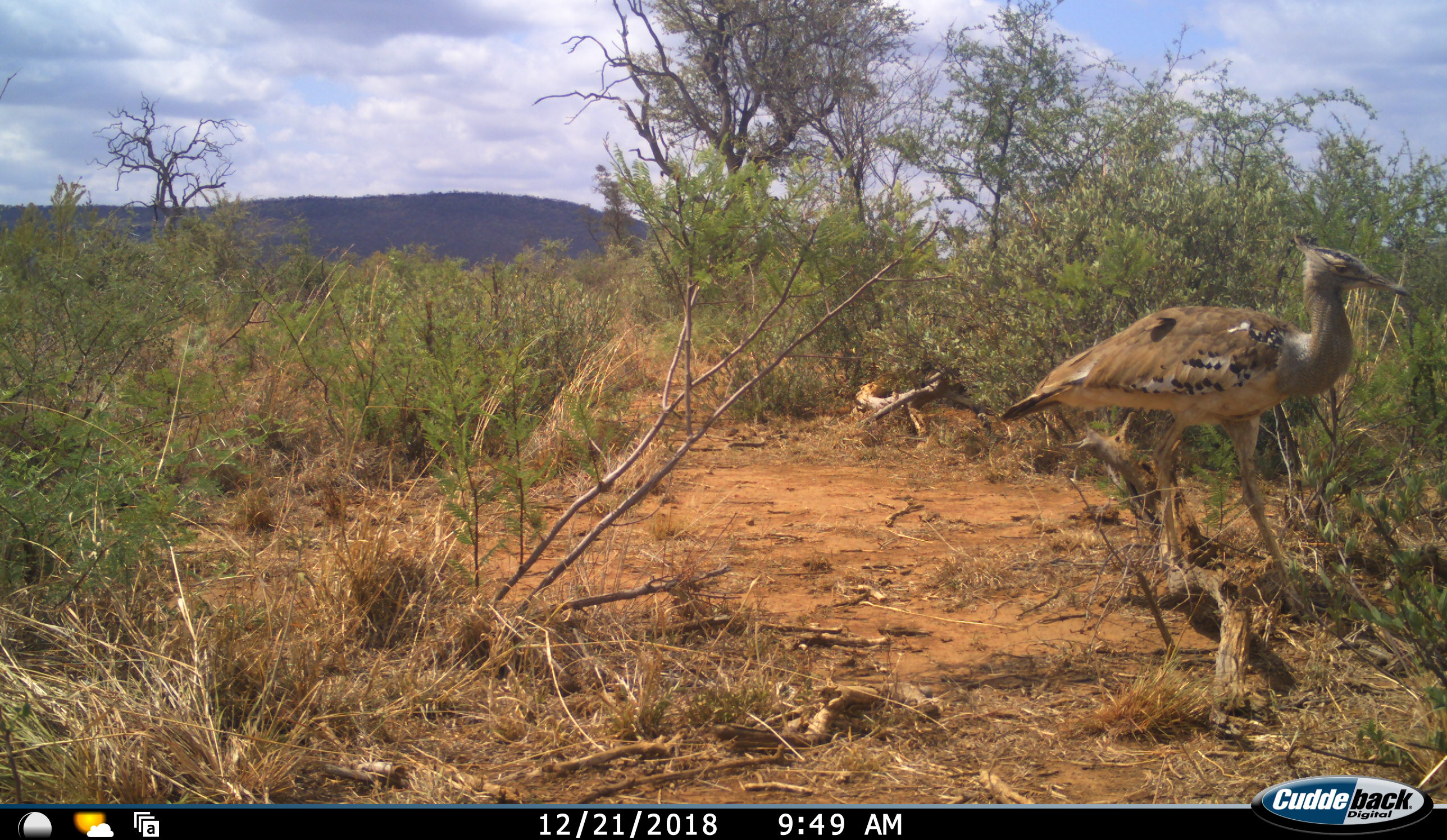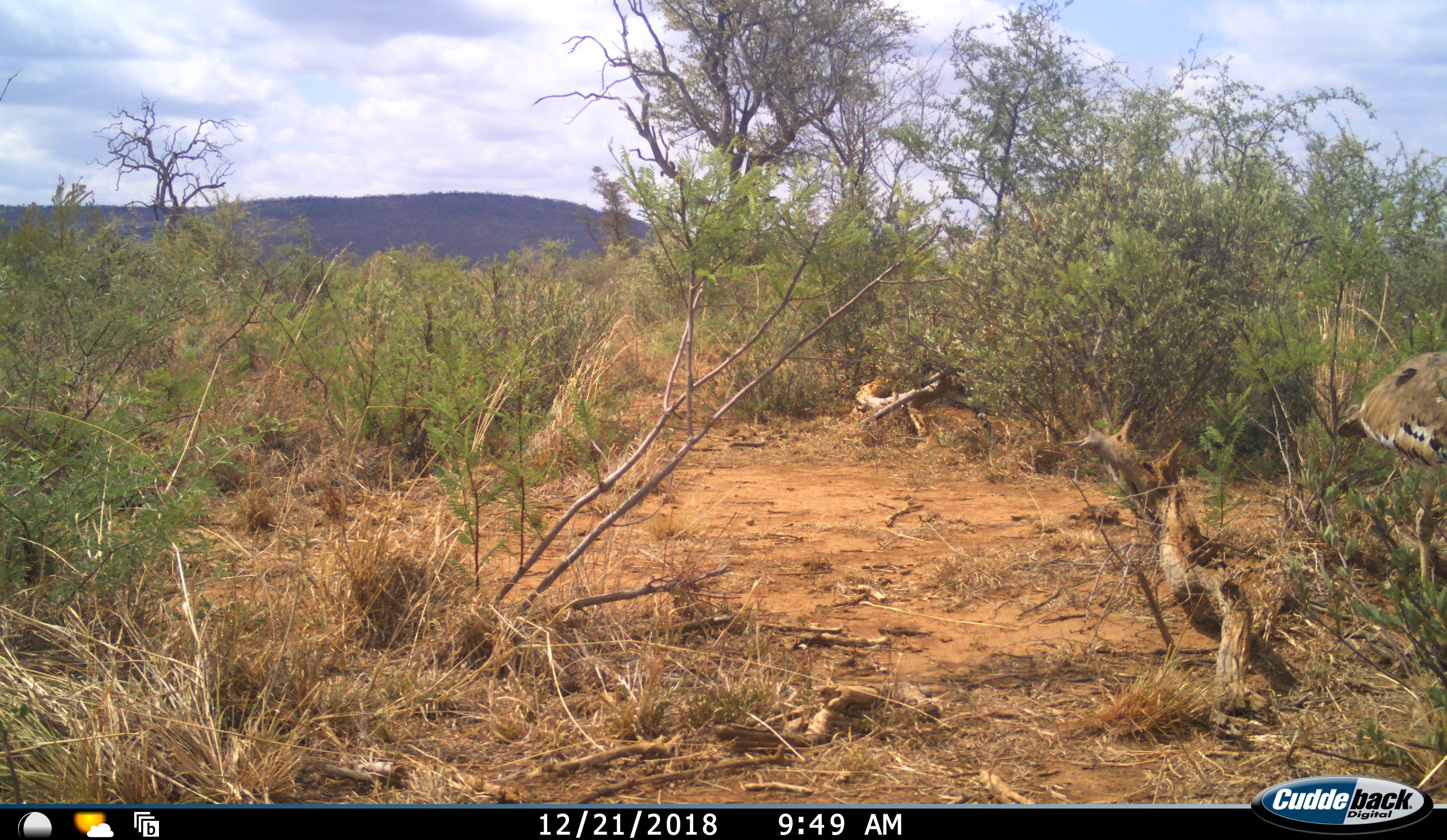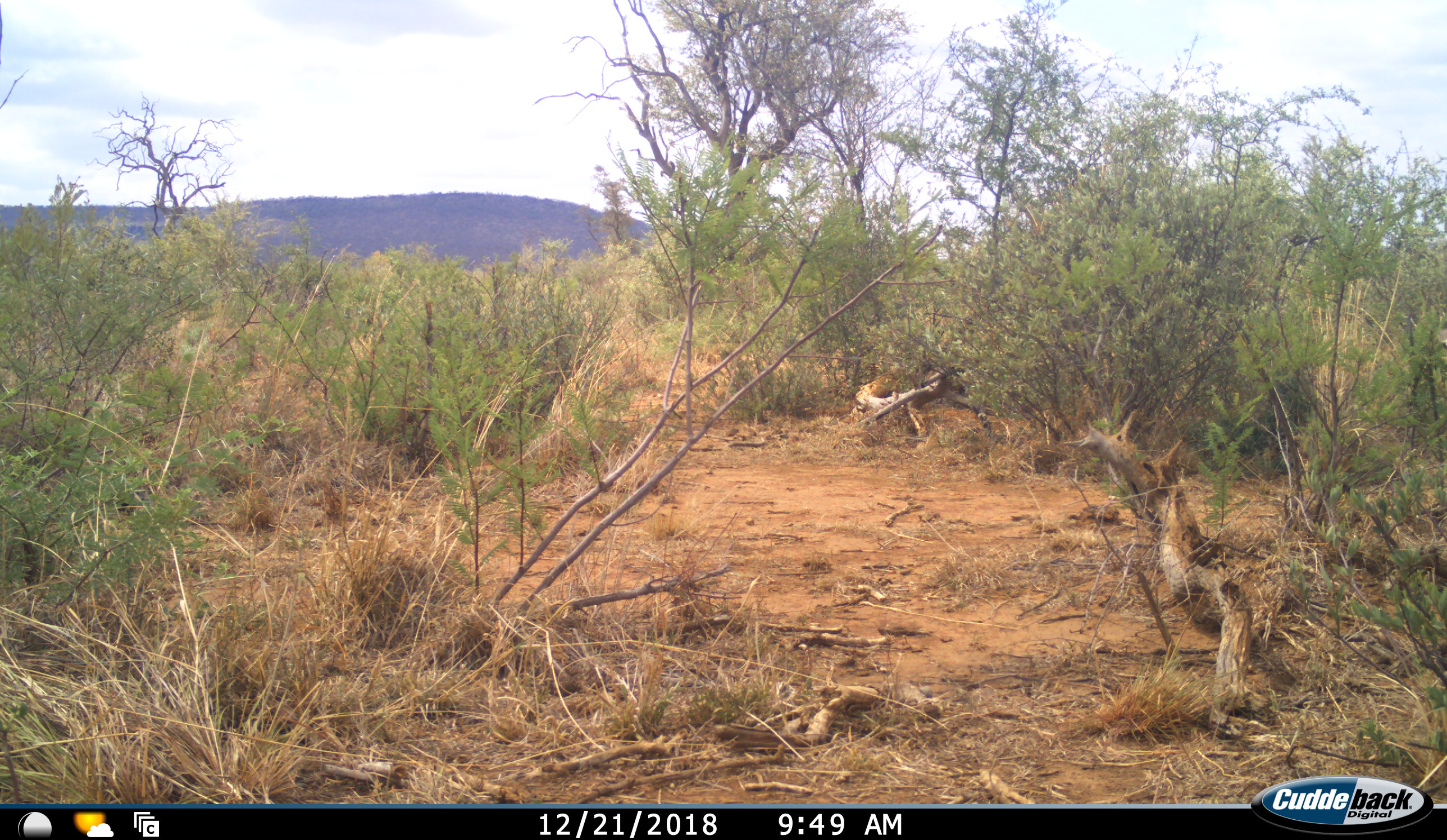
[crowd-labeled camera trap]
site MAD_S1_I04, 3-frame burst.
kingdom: Animalia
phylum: Chordata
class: Aves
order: Otidiformes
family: Otididae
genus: Ardeotis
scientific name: Ardeotis kori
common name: kori bustard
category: bustardkori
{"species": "bustardkori (kori bustard) (Ardeotis kori)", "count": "1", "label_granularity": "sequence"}